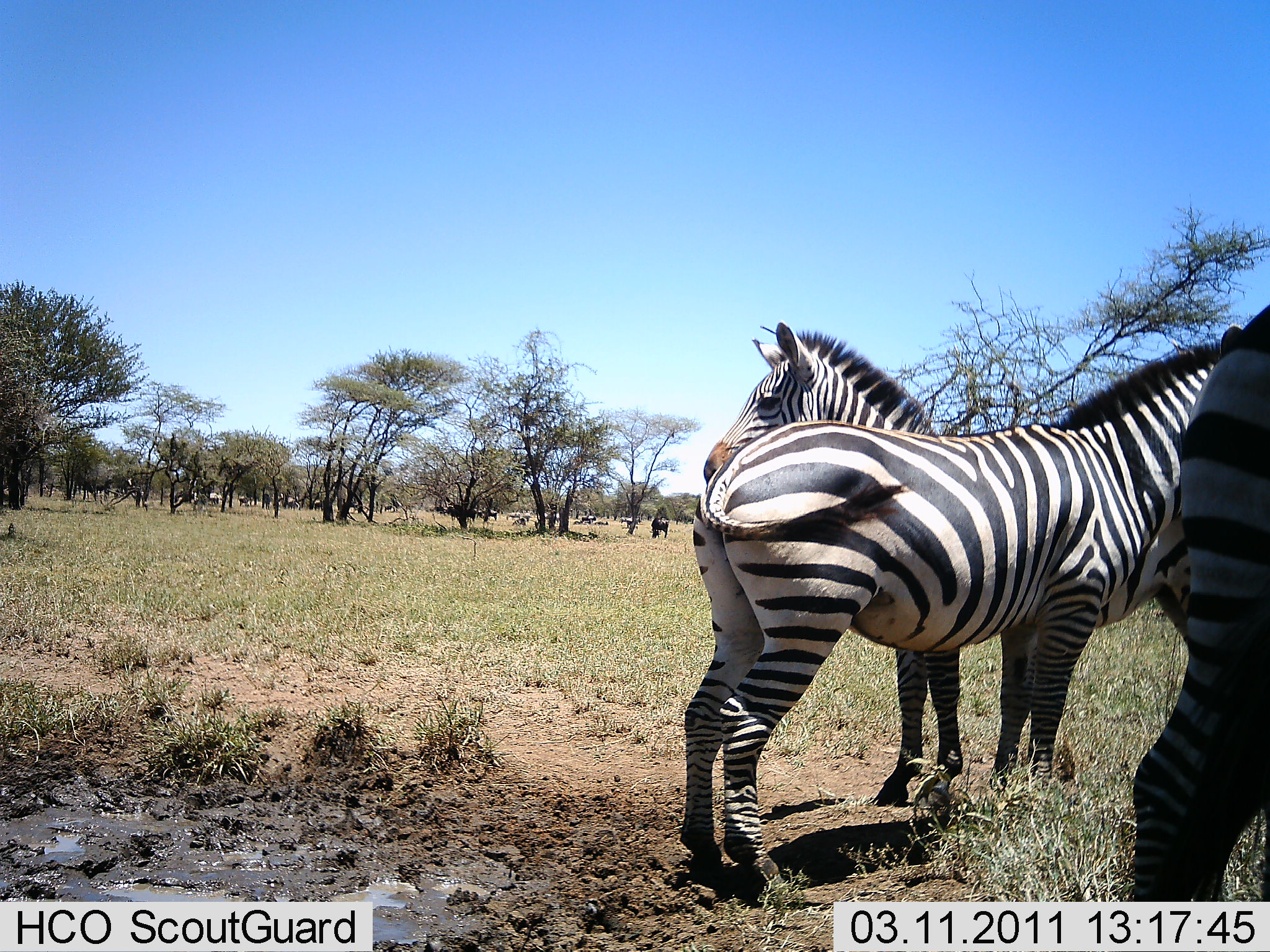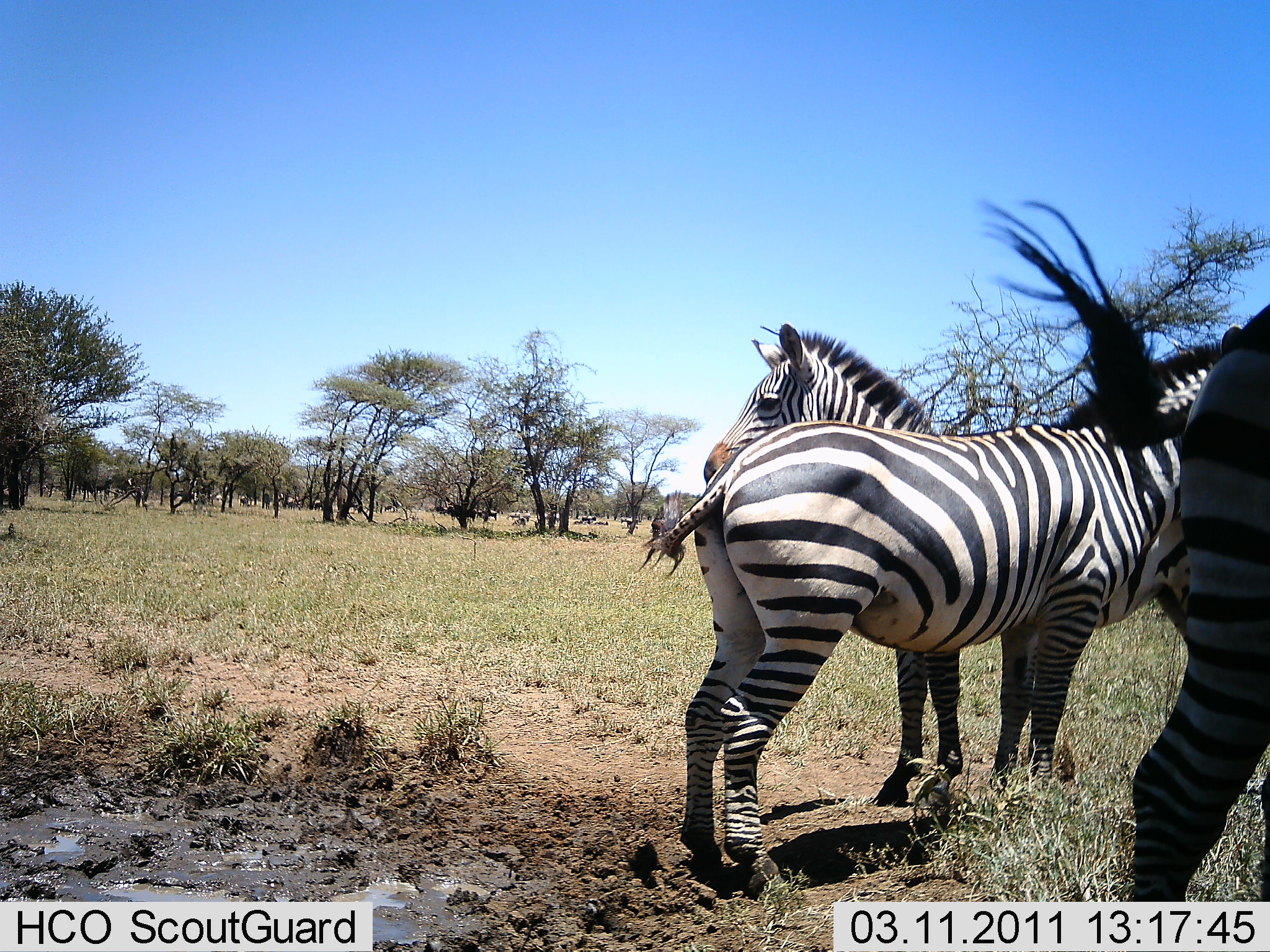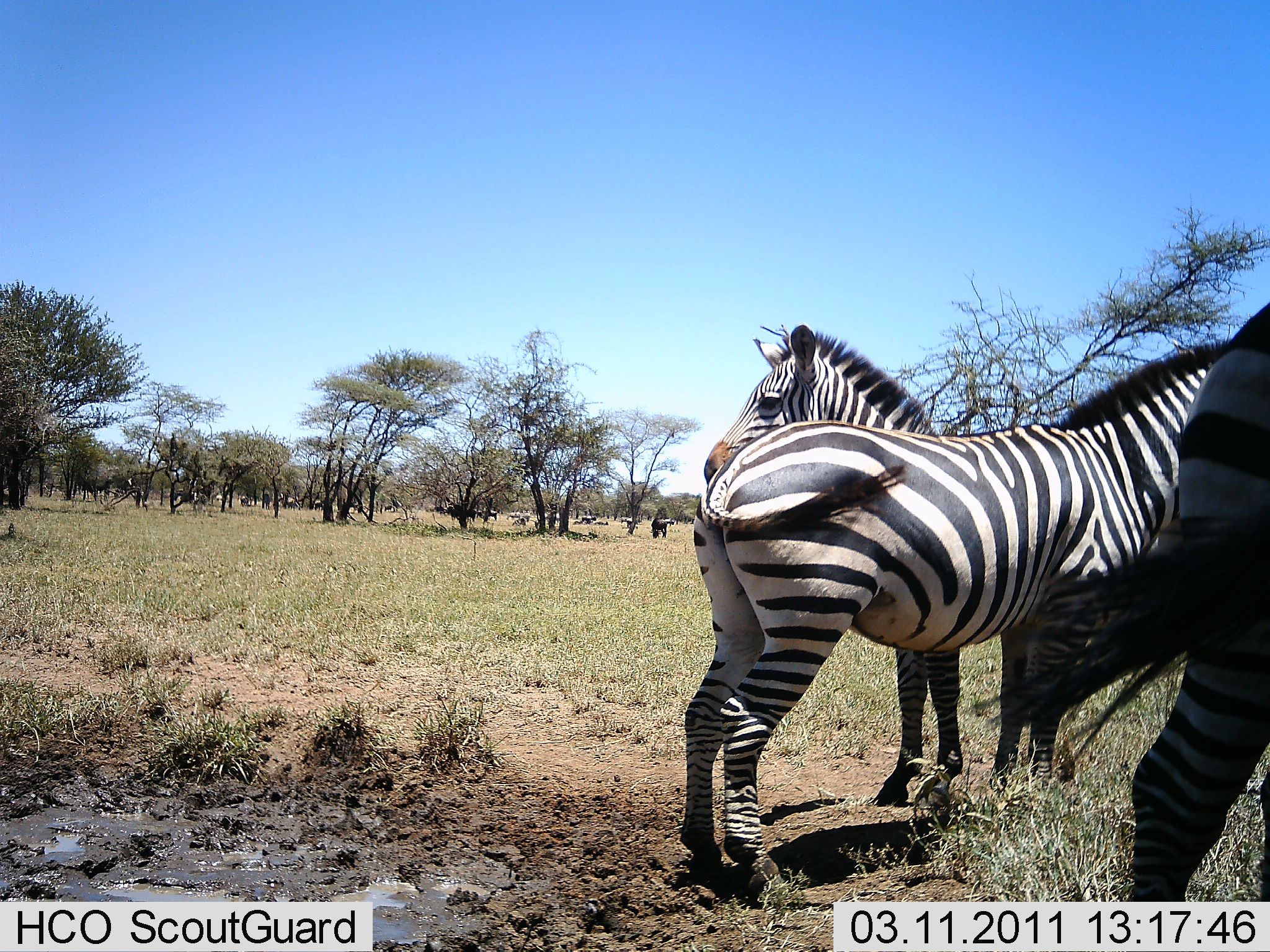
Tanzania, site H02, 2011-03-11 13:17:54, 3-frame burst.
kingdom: Animalia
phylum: Chordata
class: Mammalia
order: Perissodactyla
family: Equidae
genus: Equus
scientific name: Equus quagga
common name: plains zebra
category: zebra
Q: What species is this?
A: Zebra (plains zebra) (Equus quagga).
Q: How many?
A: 3.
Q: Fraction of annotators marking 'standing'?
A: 94%.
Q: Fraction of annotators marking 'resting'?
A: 12%.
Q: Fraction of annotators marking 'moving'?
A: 0%.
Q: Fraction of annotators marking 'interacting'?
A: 0%.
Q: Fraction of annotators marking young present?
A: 0%.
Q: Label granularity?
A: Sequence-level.